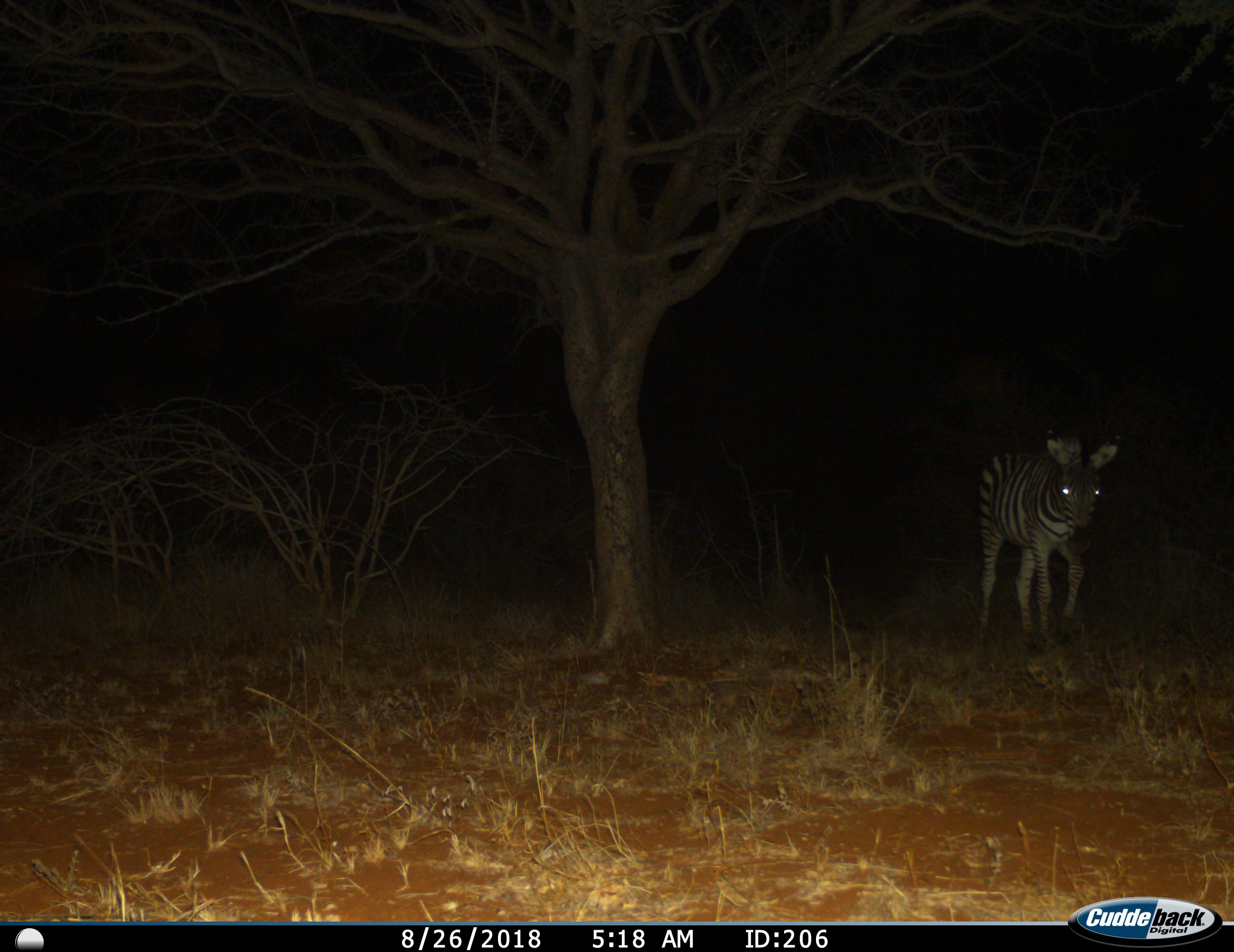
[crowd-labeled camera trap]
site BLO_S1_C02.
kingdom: Animalia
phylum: Chordata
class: Mammalia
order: Perissodactyla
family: Equidae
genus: Equus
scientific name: Equus quagga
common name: plains zebra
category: zebraplains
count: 1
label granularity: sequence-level